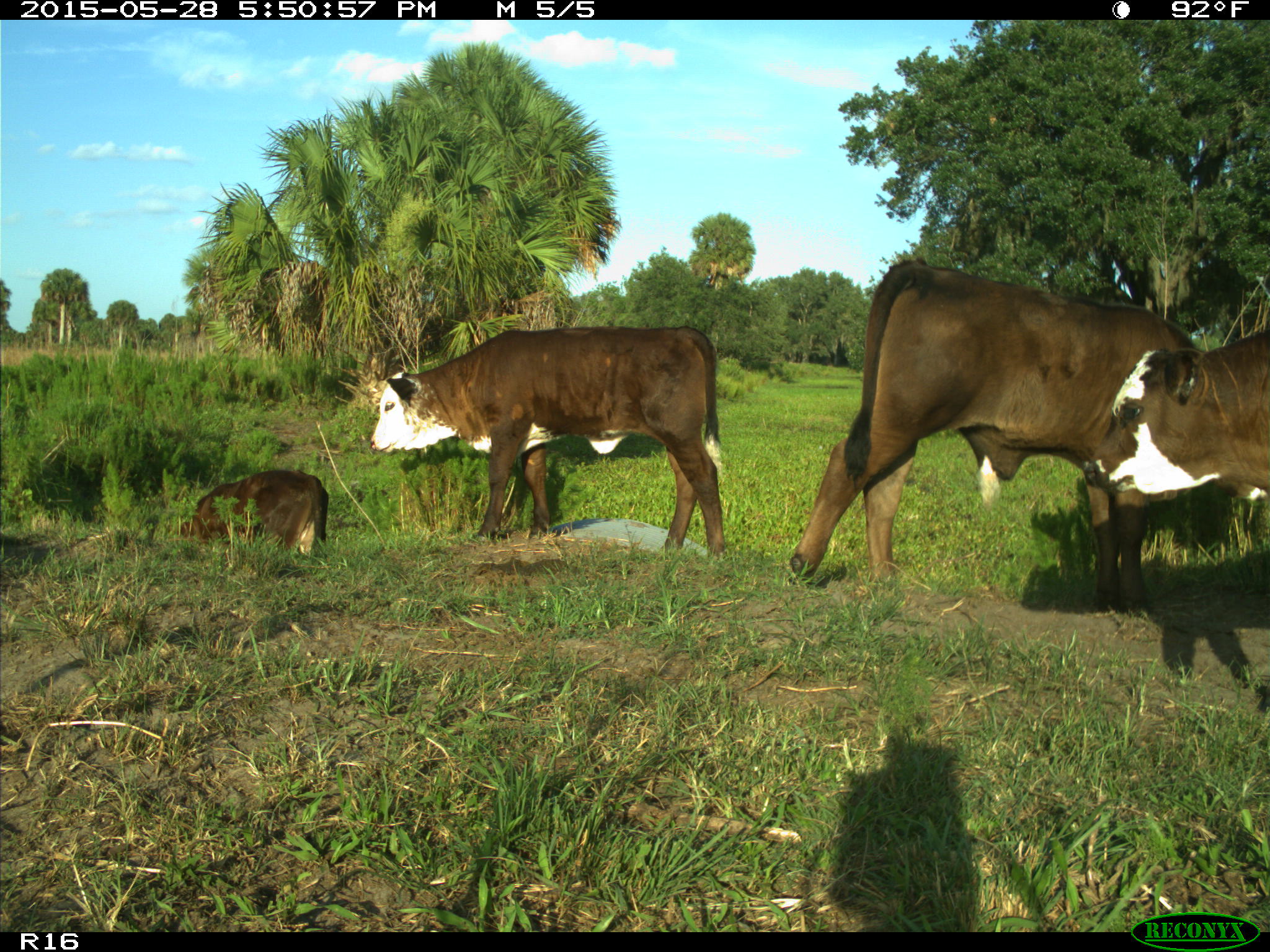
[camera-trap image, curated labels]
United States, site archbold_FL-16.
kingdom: Animalia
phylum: Chordata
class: Mammalia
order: Artiodactyla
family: Bovidae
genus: Bos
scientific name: Bos taurus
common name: domestic cow